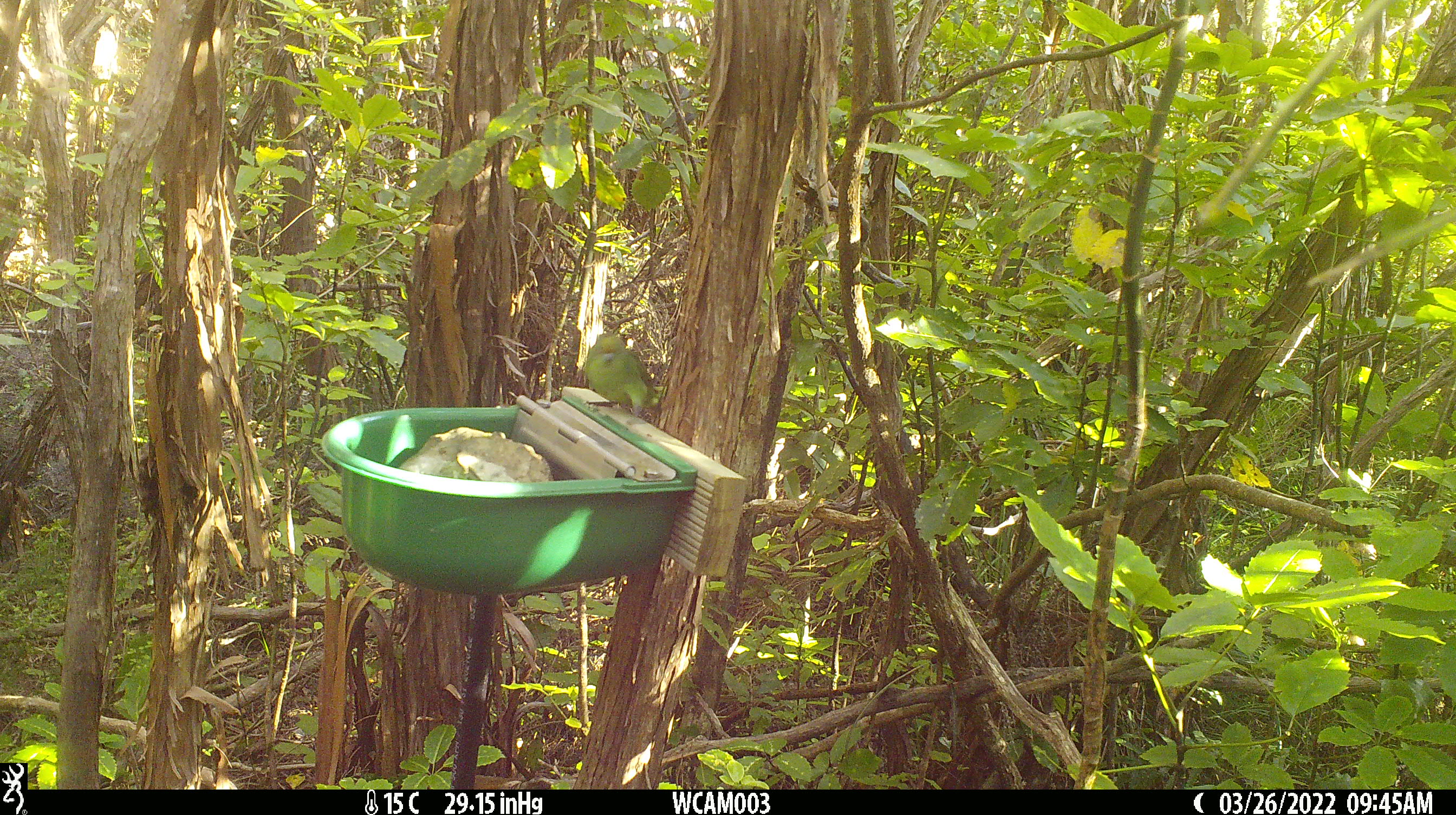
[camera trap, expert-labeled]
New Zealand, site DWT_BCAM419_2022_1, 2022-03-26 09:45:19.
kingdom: Animalia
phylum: Chordata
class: Aves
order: Psittaciformes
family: Psittaculidae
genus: Cyanoramphus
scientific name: Cyanoramphus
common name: parakeet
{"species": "parakeet (Cyanoramphus)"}